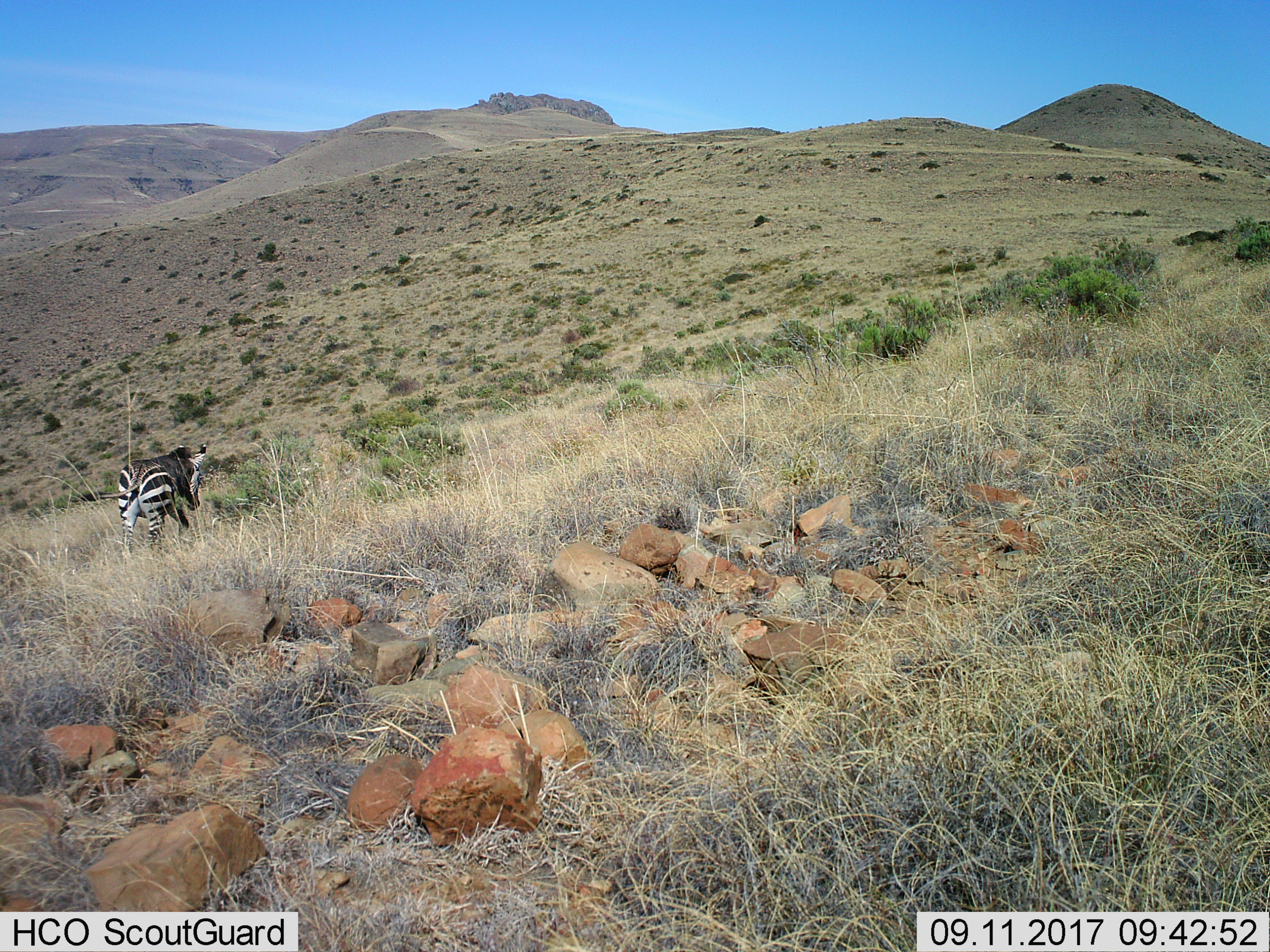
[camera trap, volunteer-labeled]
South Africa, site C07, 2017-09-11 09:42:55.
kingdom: Animalia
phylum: Chordata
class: Mammalia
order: Perissodactyla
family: Equidae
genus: Equus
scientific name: Equus zebra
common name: mountain zebra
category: zebramountain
Zebramountain (mountain zebra) (Equus zebra), count 1. Behavior (volunteer vote fractions): standing 14%, resting 0%, moving 86%, interacting 0%. Young present (vote fraction): 0%. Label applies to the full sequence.